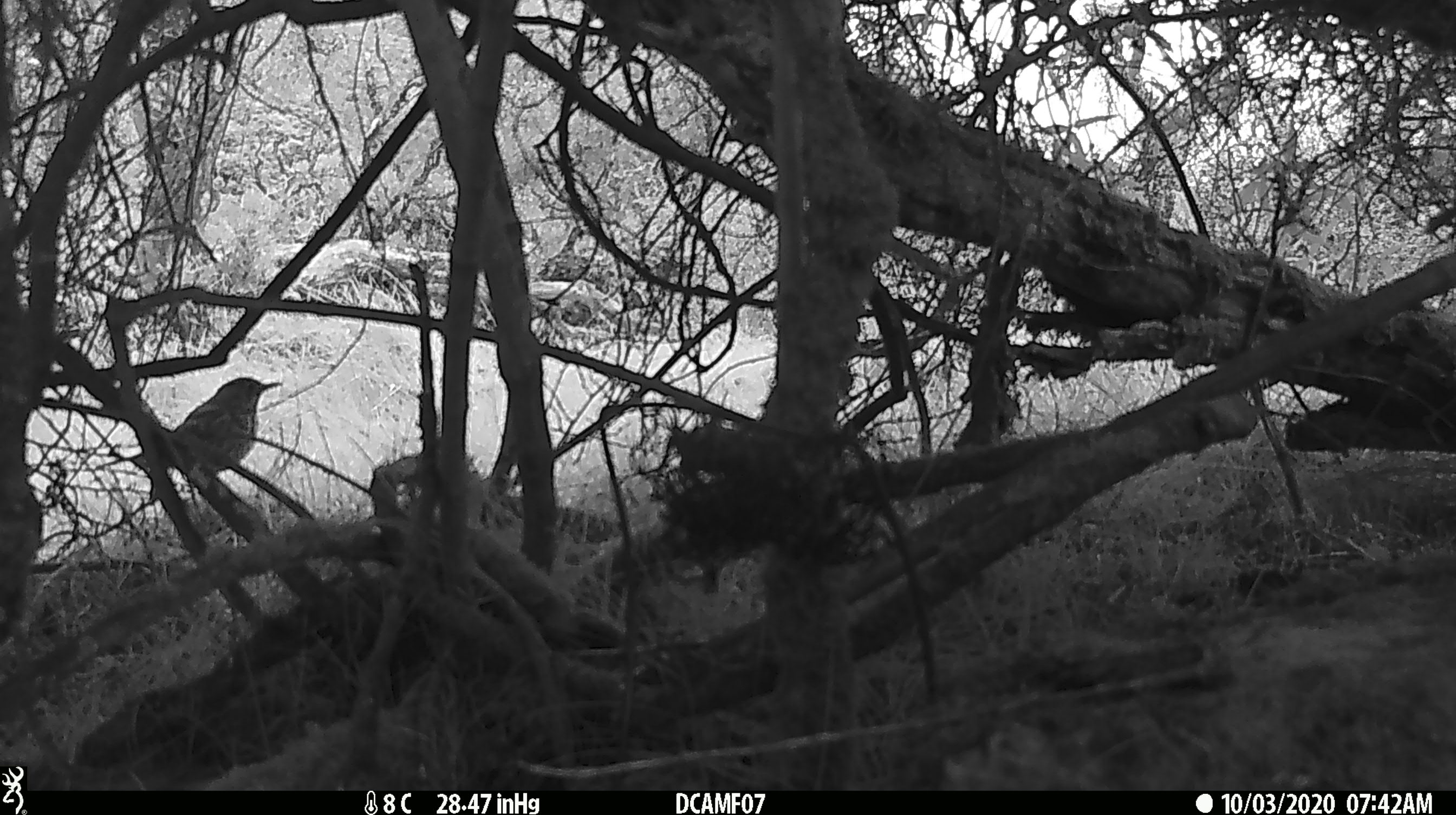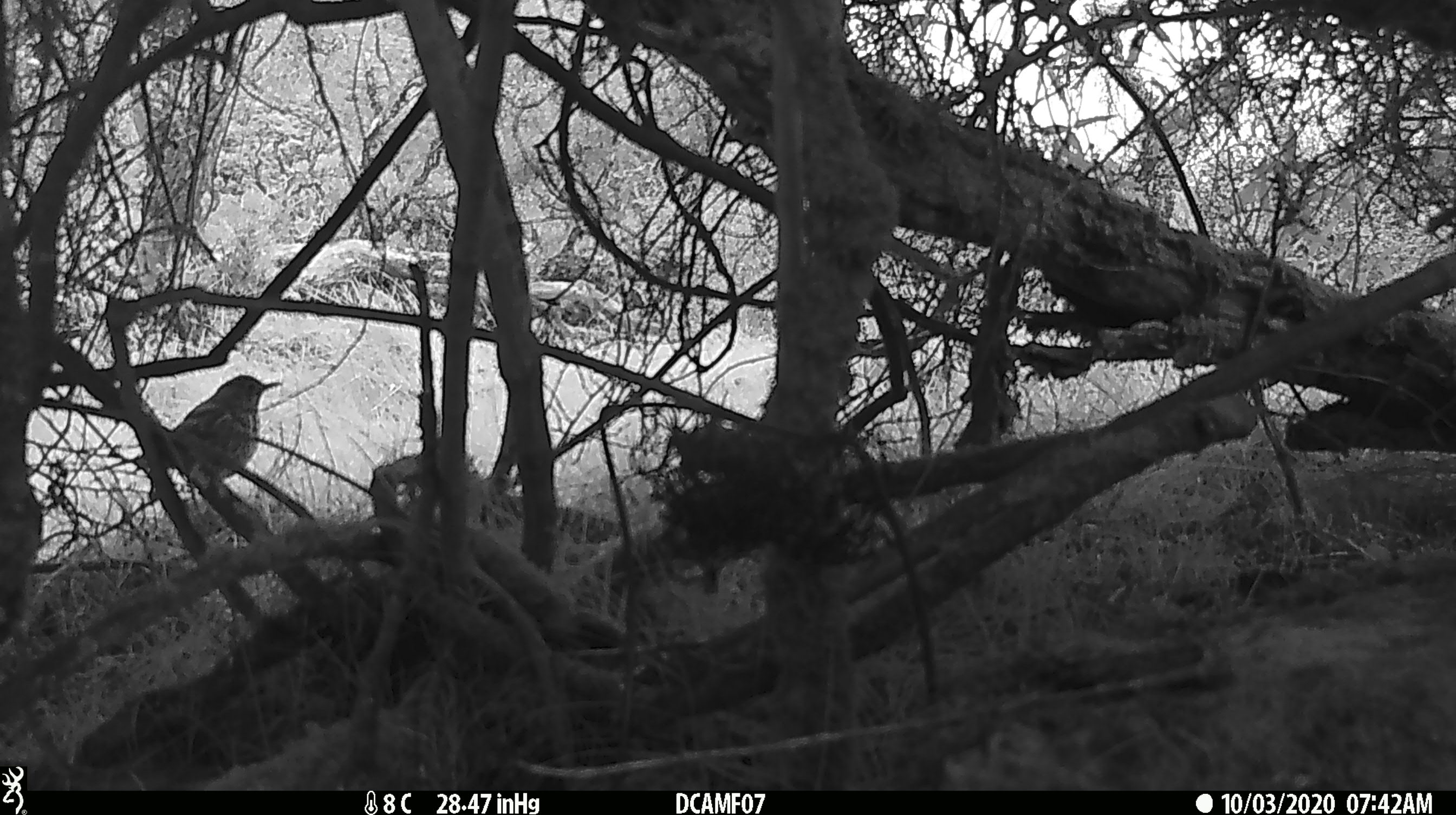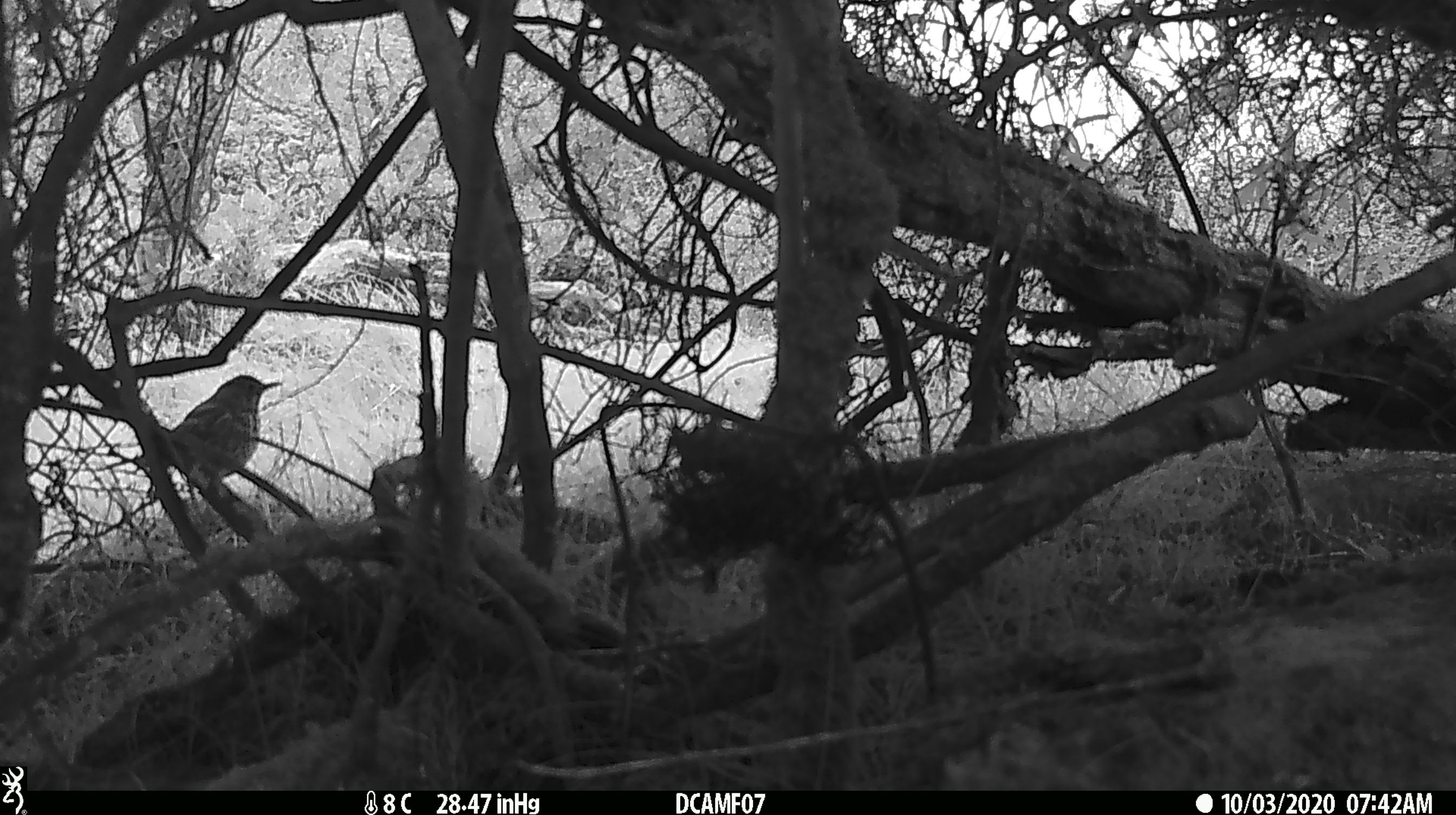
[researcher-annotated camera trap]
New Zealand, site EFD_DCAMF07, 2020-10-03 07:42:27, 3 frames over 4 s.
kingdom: Animalia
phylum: Chordata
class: Aves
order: Passeriformes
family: Turdidae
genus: Turdus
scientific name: Turdus philomelos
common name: song thrush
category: thrush